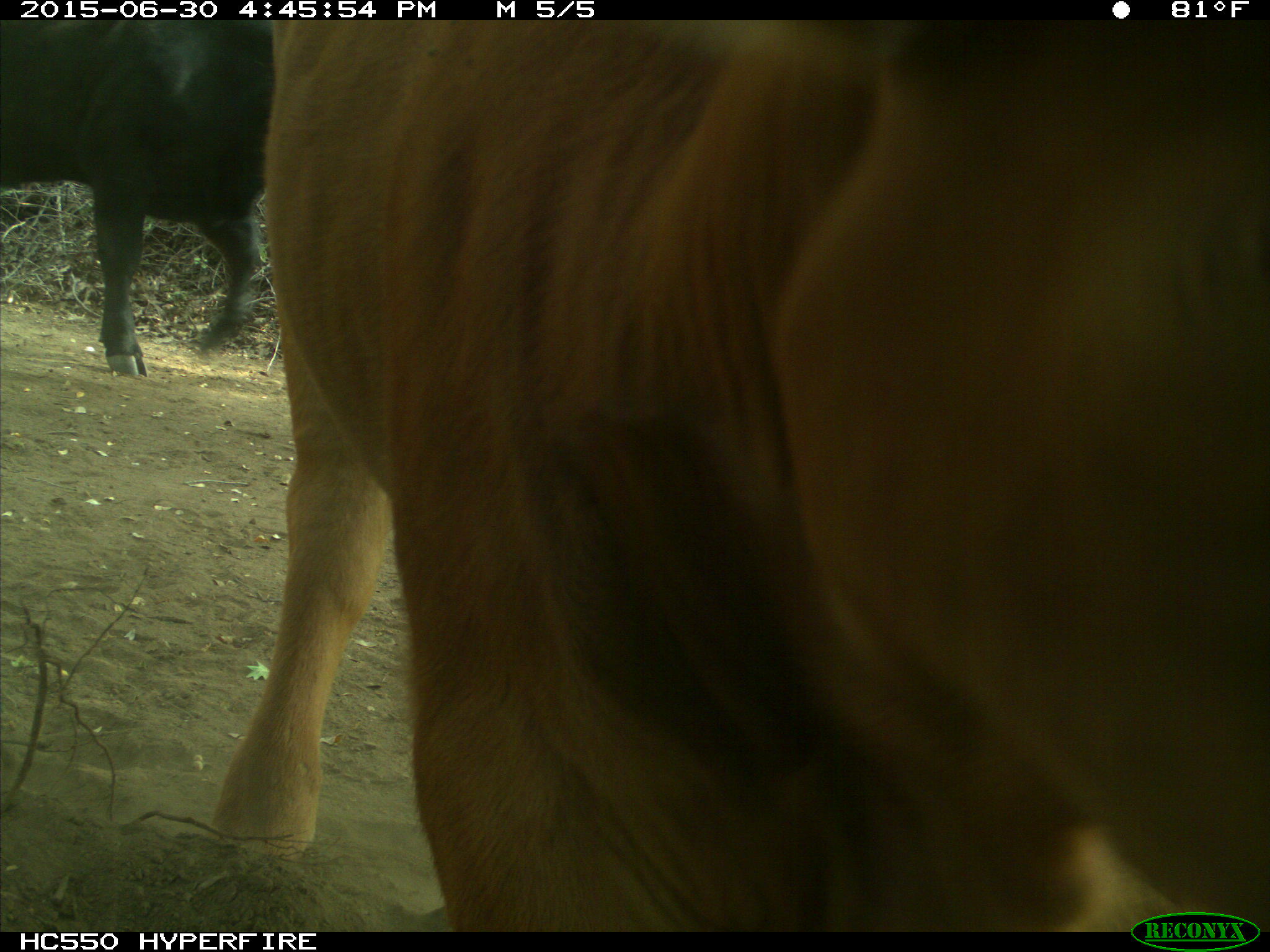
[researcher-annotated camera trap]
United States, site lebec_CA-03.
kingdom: Animalia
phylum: Chordata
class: Mammalia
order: Artiodactyla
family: Bovidae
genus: Bos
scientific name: Bos taurus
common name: domestic cow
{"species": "Bos taurus (domestic cow)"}